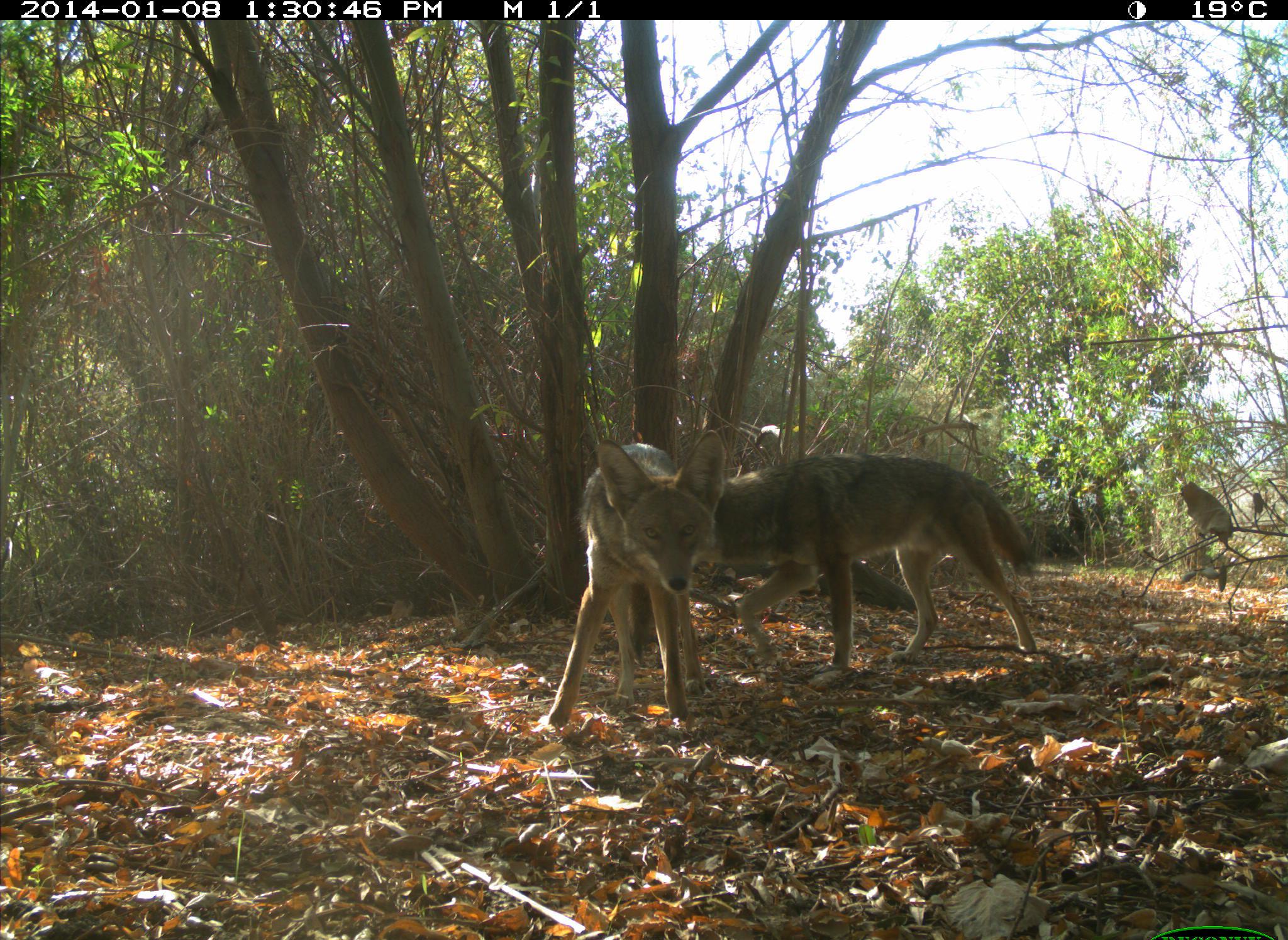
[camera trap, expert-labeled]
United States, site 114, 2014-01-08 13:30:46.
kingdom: Animalia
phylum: Chordata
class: Mammalia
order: Carnivora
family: Canidae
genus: Canis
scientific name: Canis latrans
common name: coyote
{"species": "coyote (Canis latrans)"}